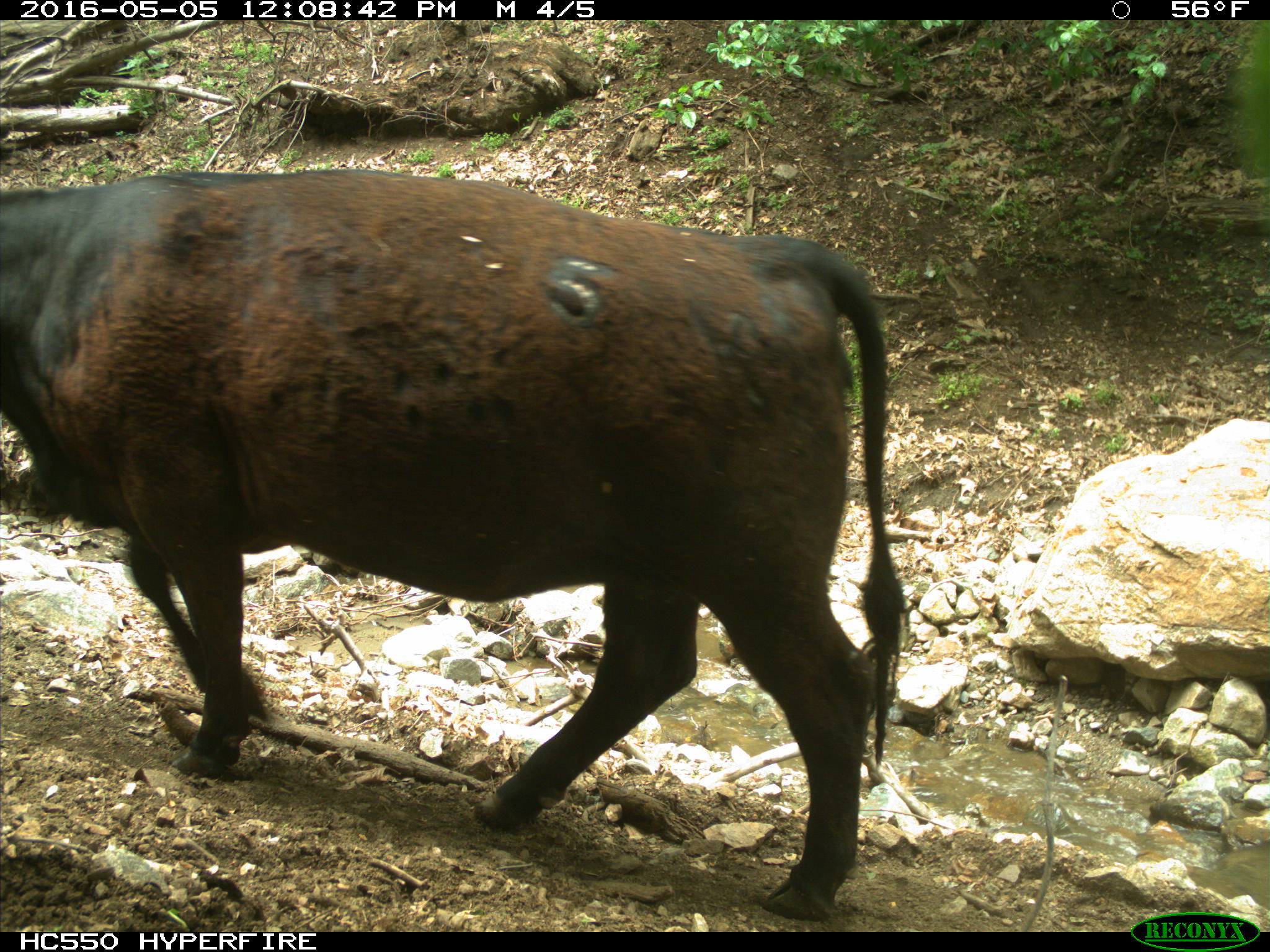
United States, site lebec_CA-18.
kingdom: Animalia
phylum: Chordata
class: Mammalia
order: Artiodactyla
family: Bovidae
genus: Bos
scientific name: Bos taurus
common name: domestic cow